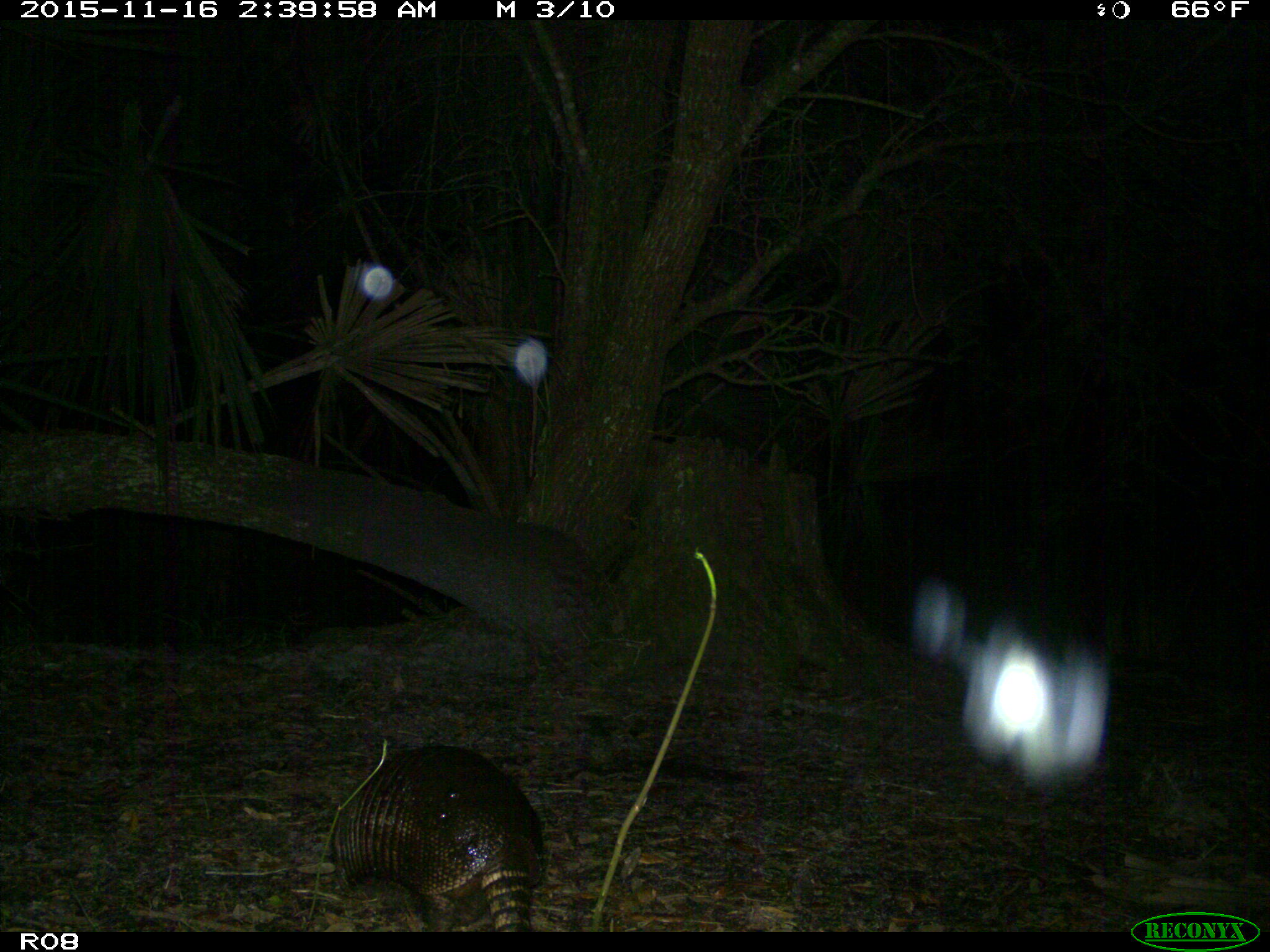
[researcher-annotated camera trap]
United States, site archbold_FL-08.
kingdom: Animalia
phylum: Chordata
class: Mammalia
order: Cingulata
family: Dasypodidae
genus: Dasypus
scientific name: Dasypus novemcinctus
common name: nine-banded armadillo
Dasypus novemcinctus (nine-banded armadillo).